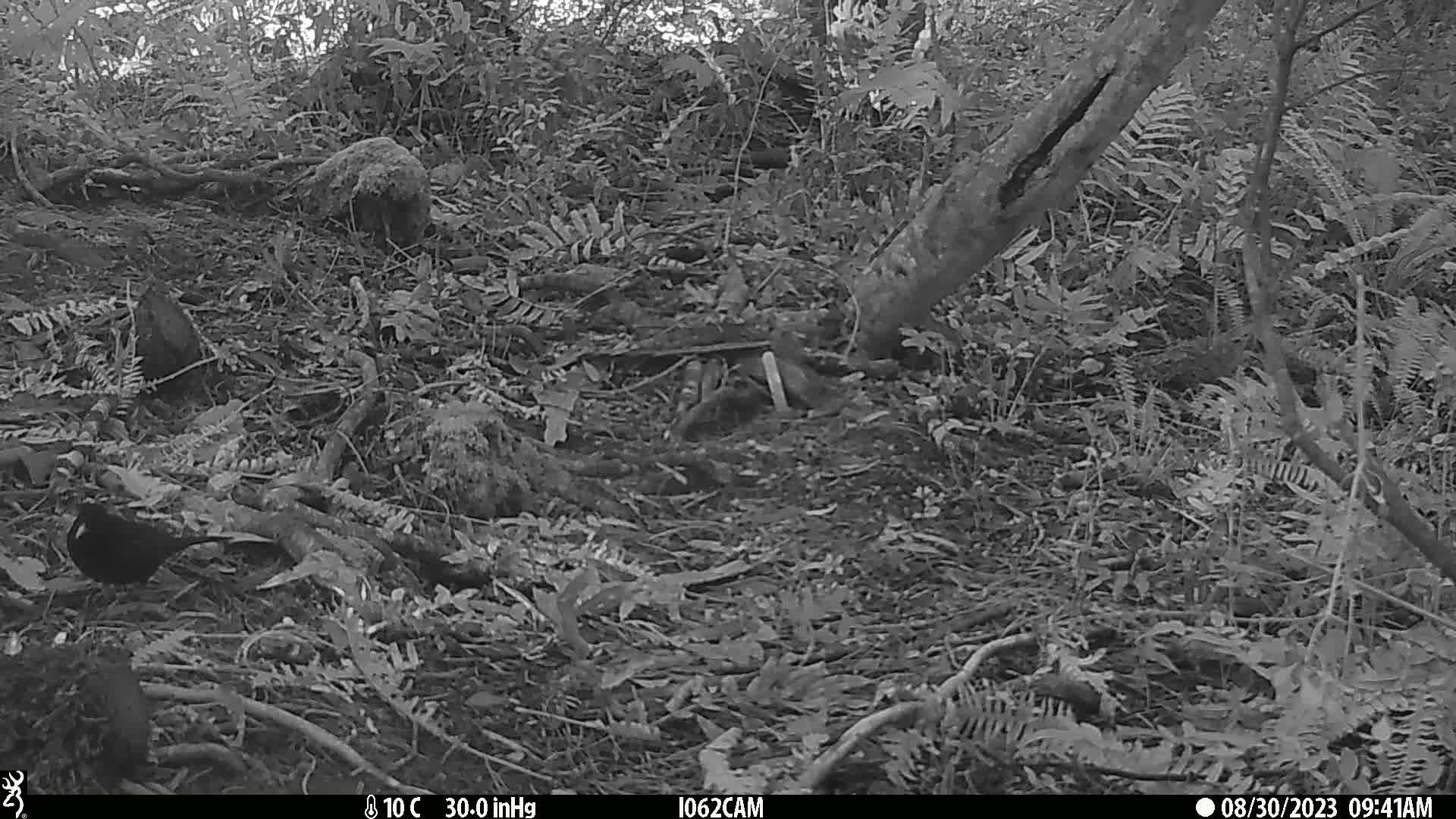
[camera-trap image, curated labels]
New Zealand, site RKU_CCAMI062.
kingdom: Animalia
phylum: Chordata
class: Aves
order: Passeriformes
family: Turdidae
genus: Turdus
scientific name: Turdus merula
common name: eurasian blackbird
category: blackbird